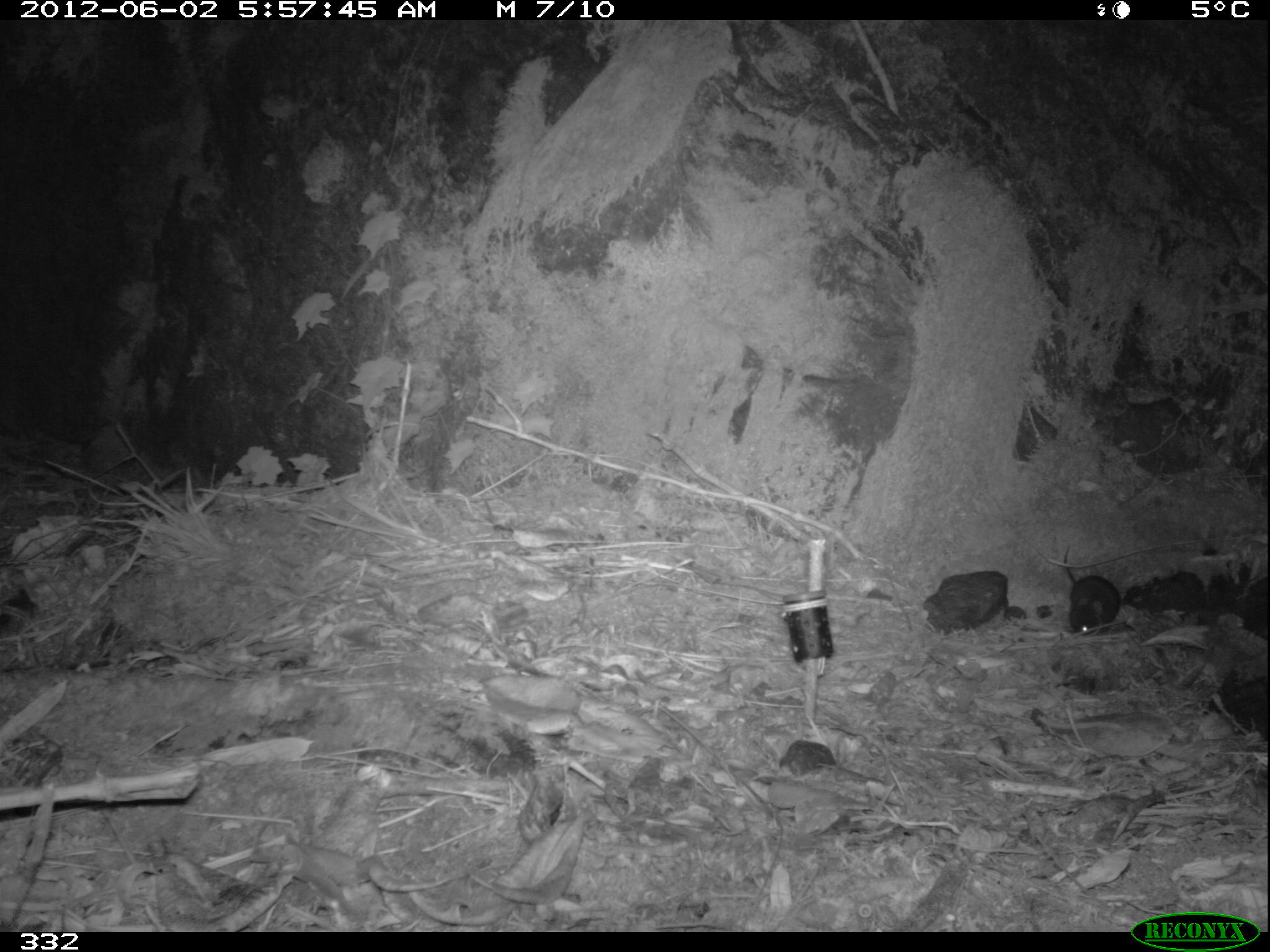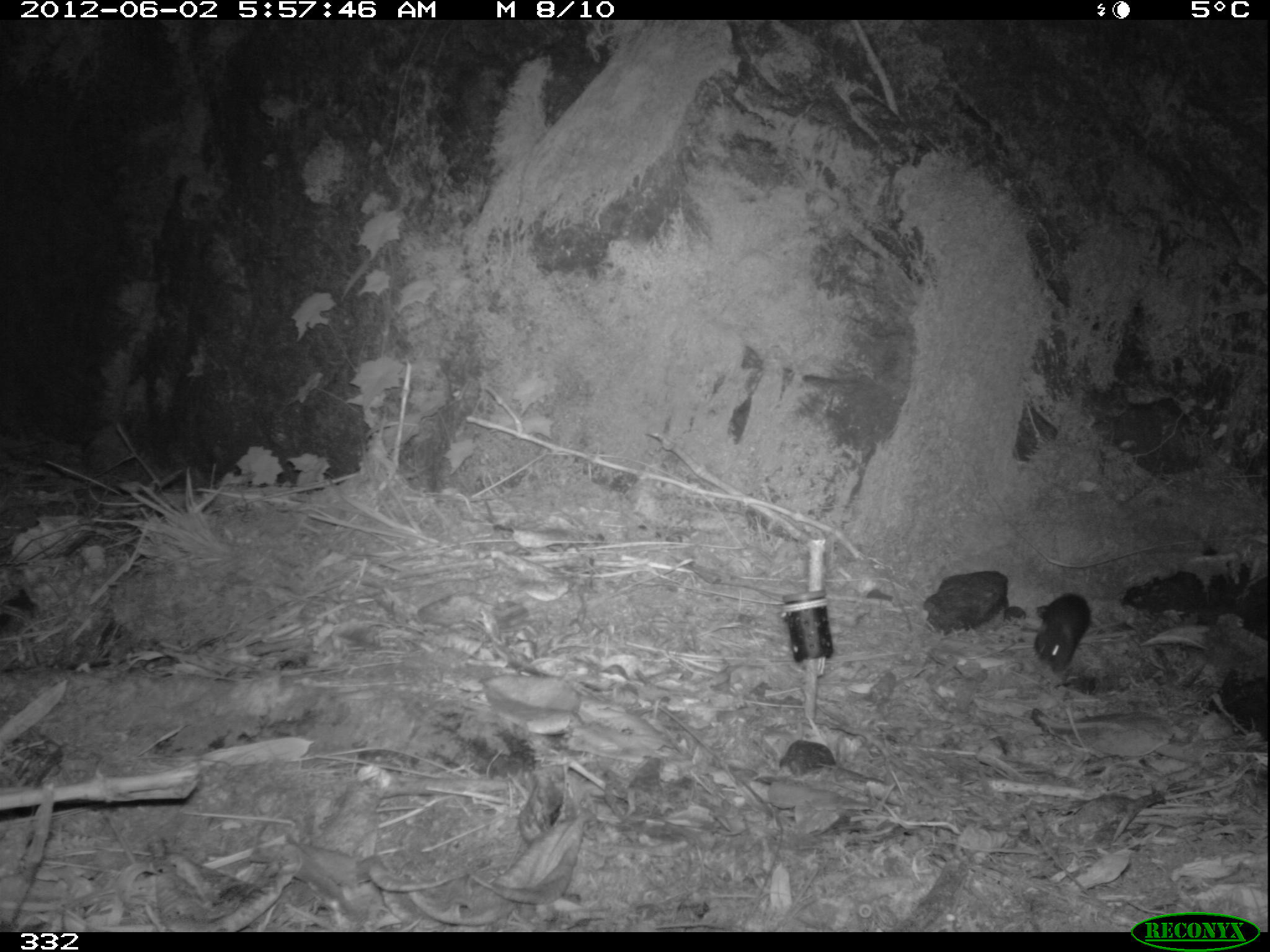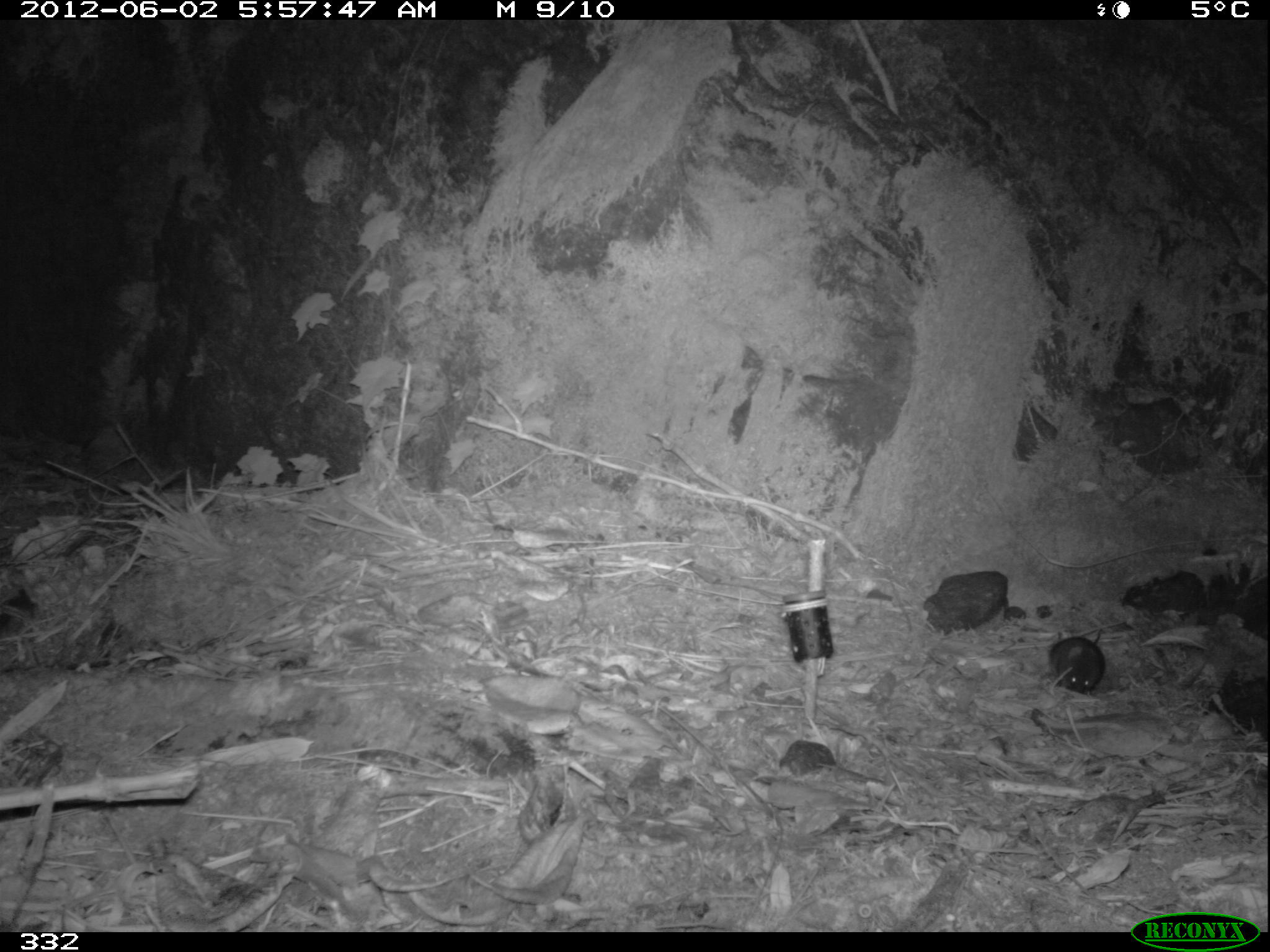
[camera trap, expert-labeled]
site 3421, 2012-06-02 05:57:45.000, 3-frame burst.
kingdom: Animalia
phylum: Chordata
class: Mammalia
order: Rodentia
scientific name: Rodentia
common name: rodents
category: unknown rodent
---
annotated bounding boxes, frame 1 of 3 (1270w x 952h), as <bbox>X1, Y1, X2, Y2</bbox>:
unknown rodent: <bbox>1062, 546, 1120, 637</bbox>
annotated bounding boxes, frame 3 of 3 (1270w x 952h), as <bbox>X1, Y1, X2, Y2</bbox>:
unknown rodent: <bbox>1048, 628, 1104, 693</bbox>